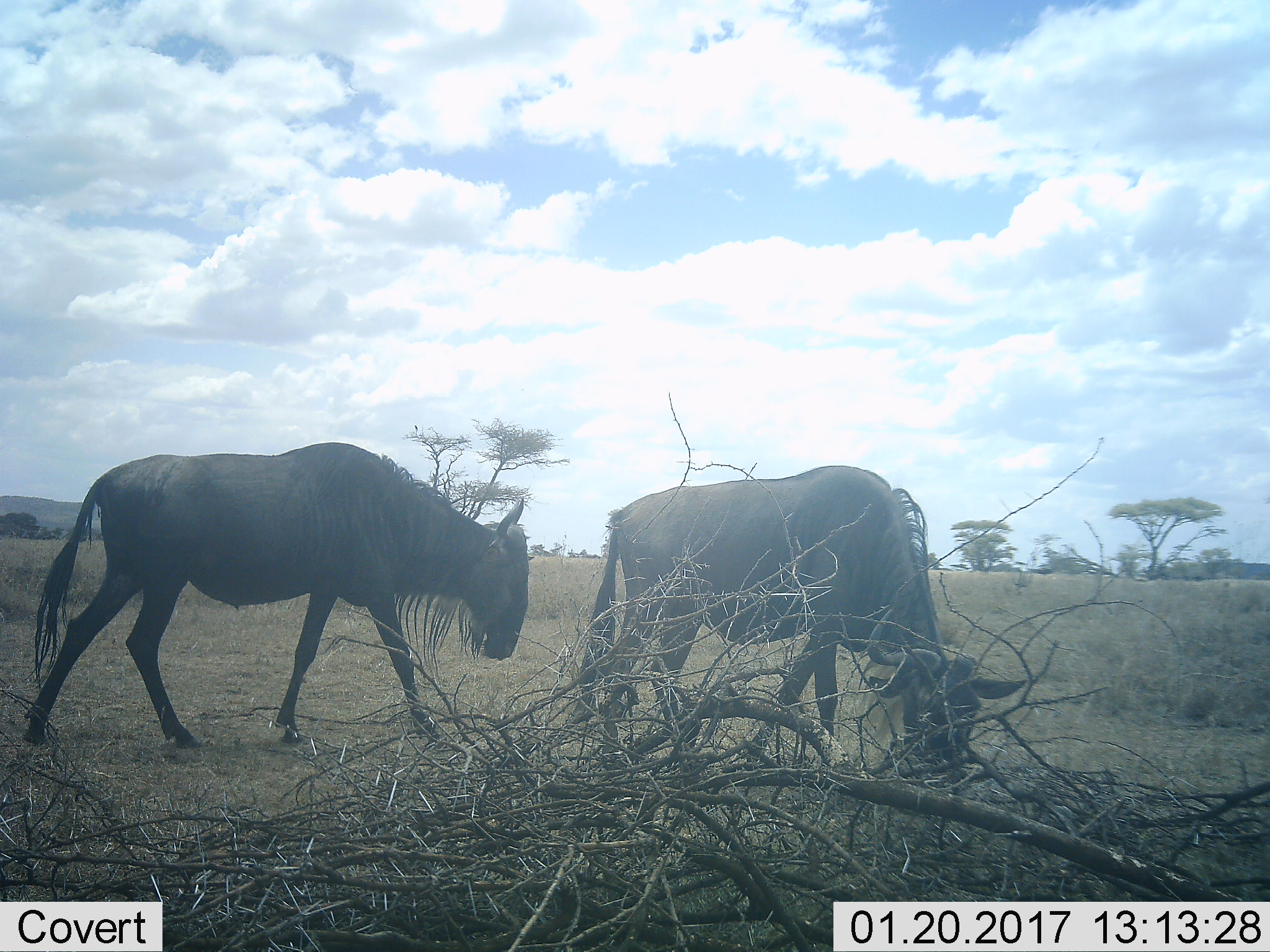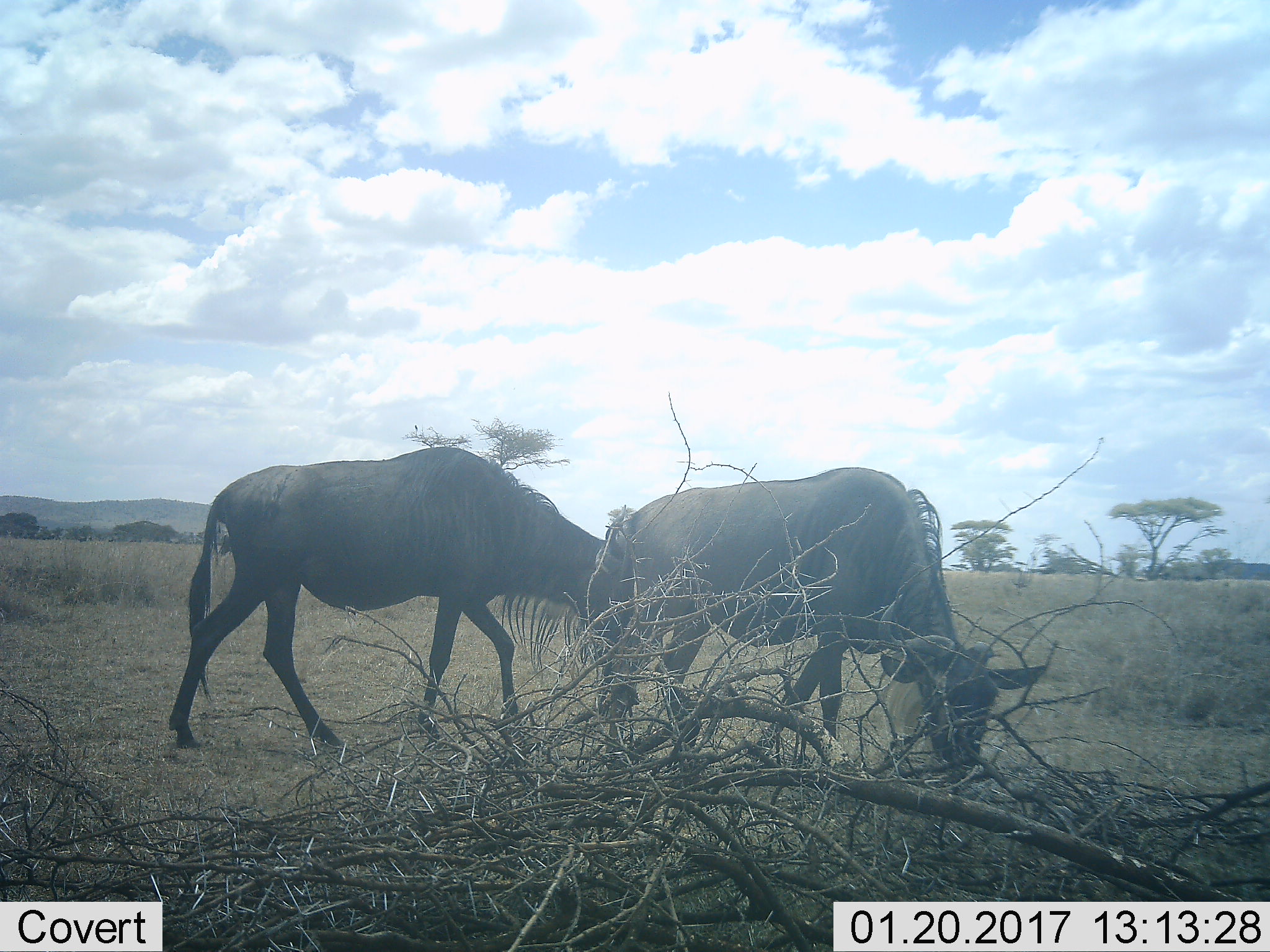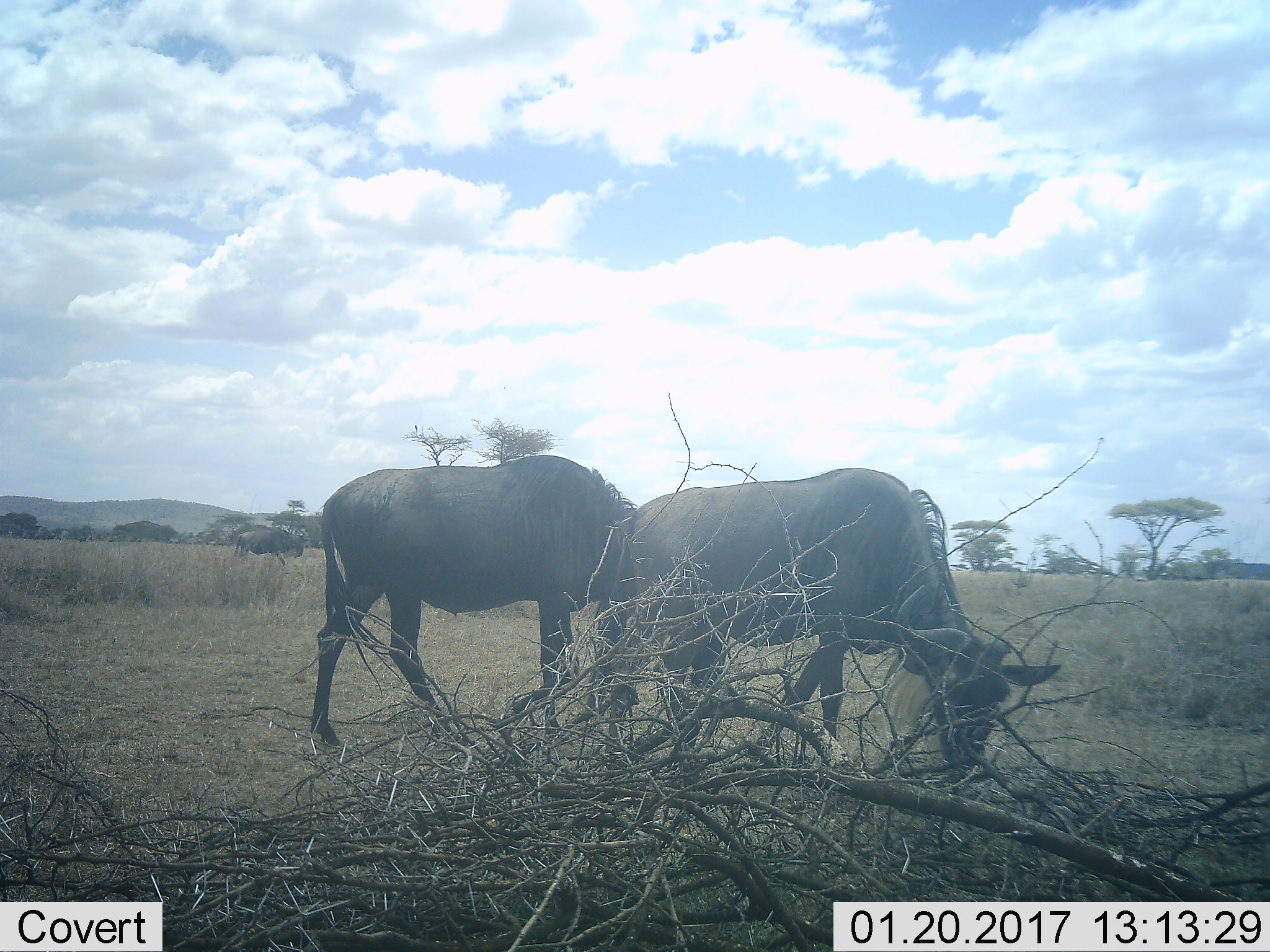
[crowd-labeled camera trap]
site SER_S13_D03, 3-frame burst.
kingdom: Animalia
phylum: Chordata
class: Mammalia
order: Artiodactyla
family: Bovidae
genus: Connochaetes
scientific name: Connochaetes taurinus taurinus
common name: blue wildebeest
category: wildebeestblue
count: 2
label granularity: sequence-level